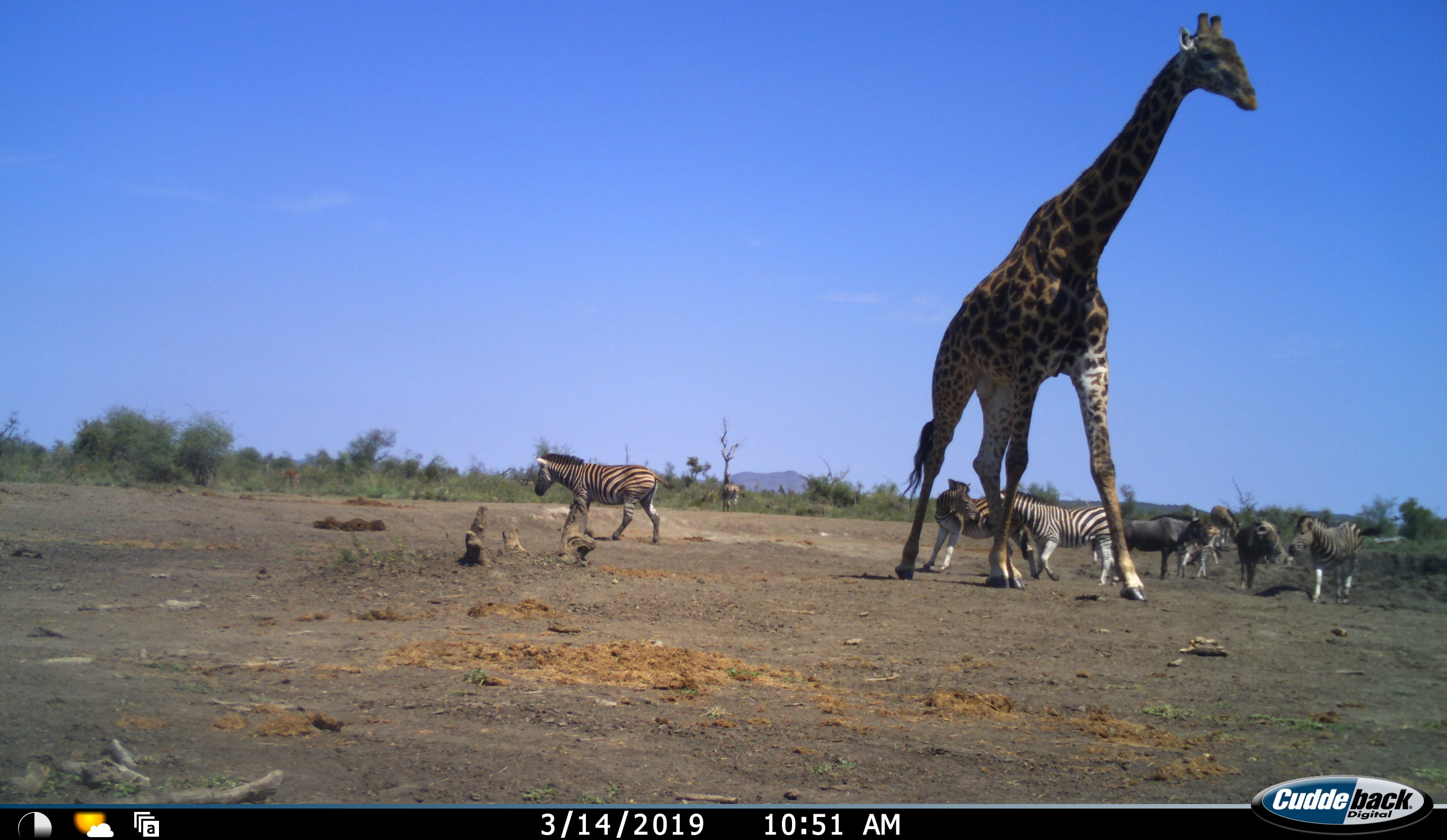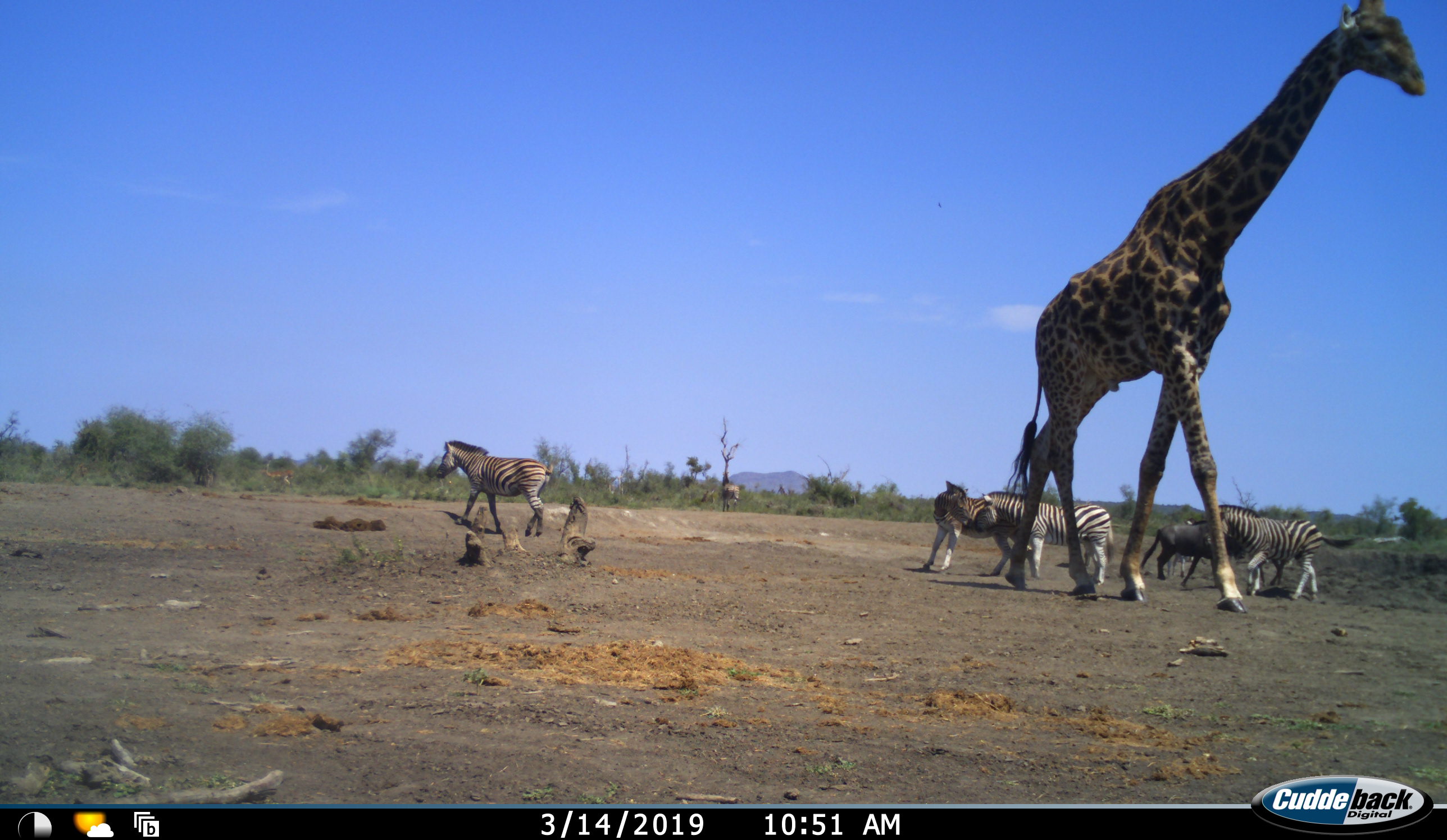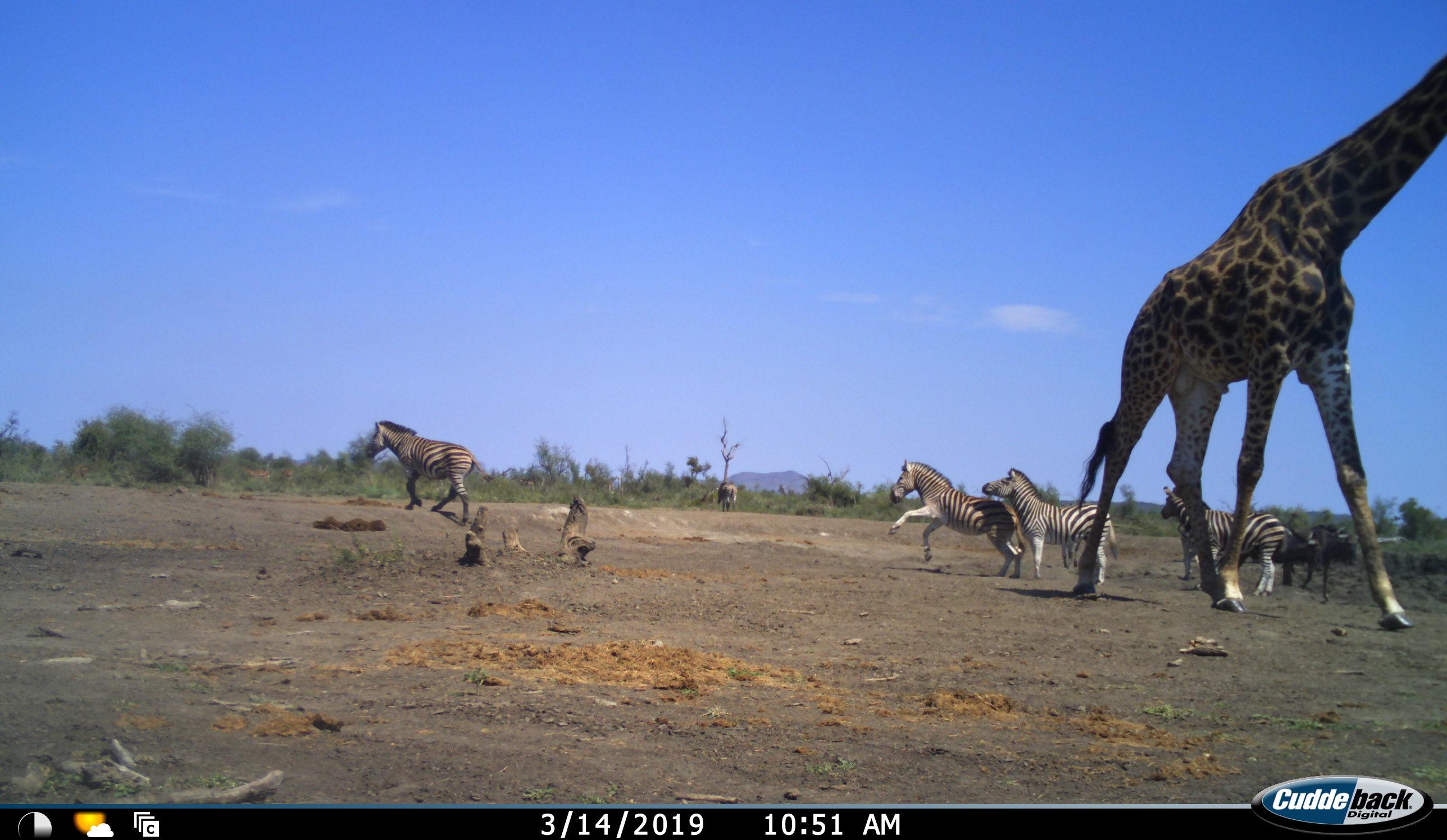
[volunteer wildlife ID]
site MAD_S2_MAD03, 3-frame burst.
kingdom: Animalia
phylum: Chordata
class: Mammalia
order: Artiodactyla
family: Giraffidae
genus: Giraffa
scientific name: Giraffa camelopardalis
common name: giraffe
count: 1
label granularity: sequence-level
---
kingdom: Animalia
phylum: Chordata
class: Mammalia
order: Artiodactyla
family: Bovidae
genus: Connochaetes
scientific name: Connochaetes taurinus taurinus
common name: blue wildebeest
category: wildebeestblue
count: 2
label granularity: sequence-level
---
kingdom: Animalia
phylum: Chordata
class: Mammalia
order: Perissodactyla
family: Equidae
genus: Equus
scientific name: Equus quagga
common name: plains zebra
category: zebraplains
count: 5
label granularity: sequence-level